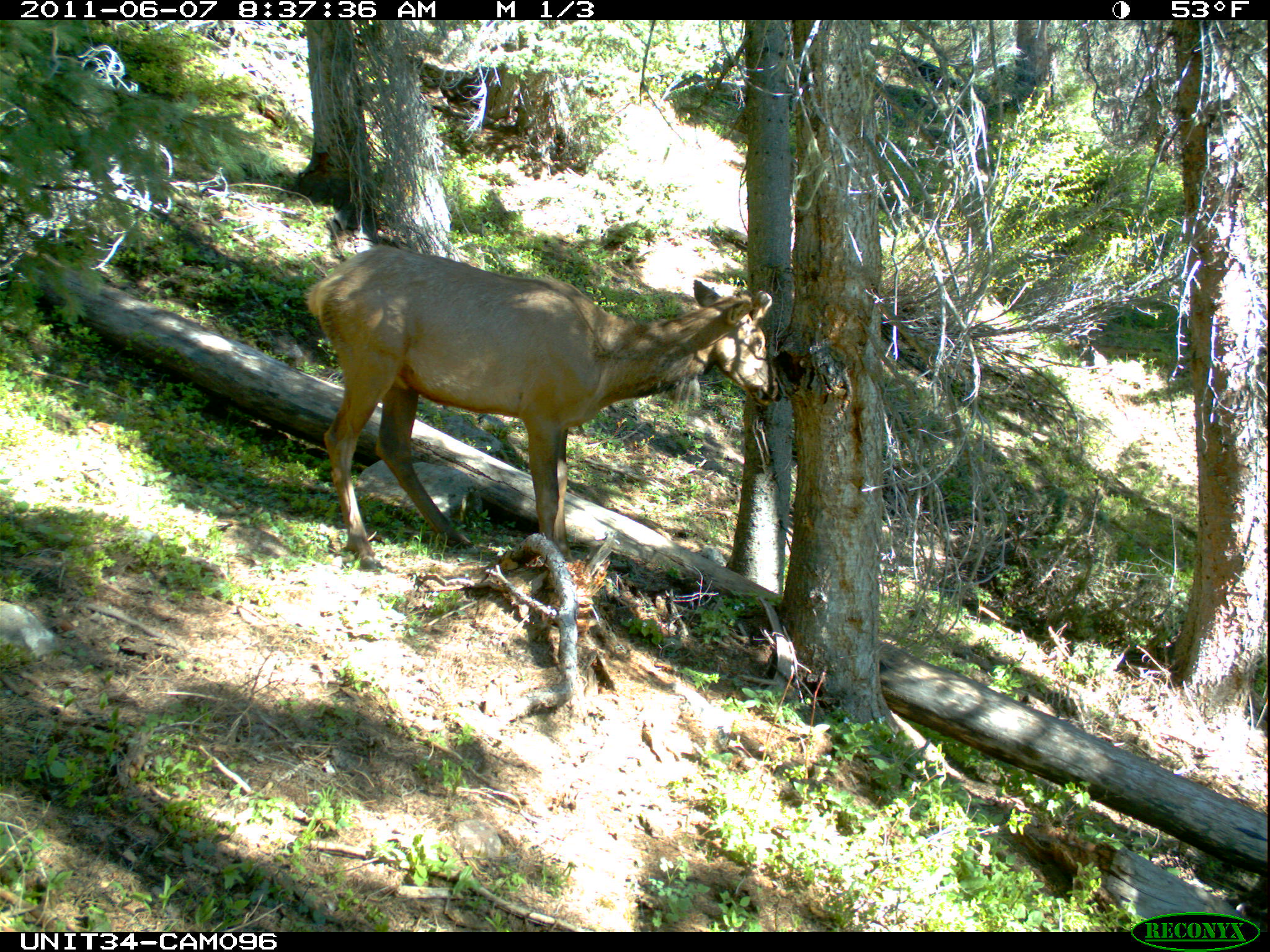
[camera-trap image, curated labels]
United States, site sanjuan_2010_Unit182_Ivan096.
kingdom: Animalia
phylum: Chordata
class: Mammalia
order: Artiodactyla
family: Cervidae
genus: Cervus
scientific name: Cervus elaphus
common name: red deer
Cervus elaphus (red deer).